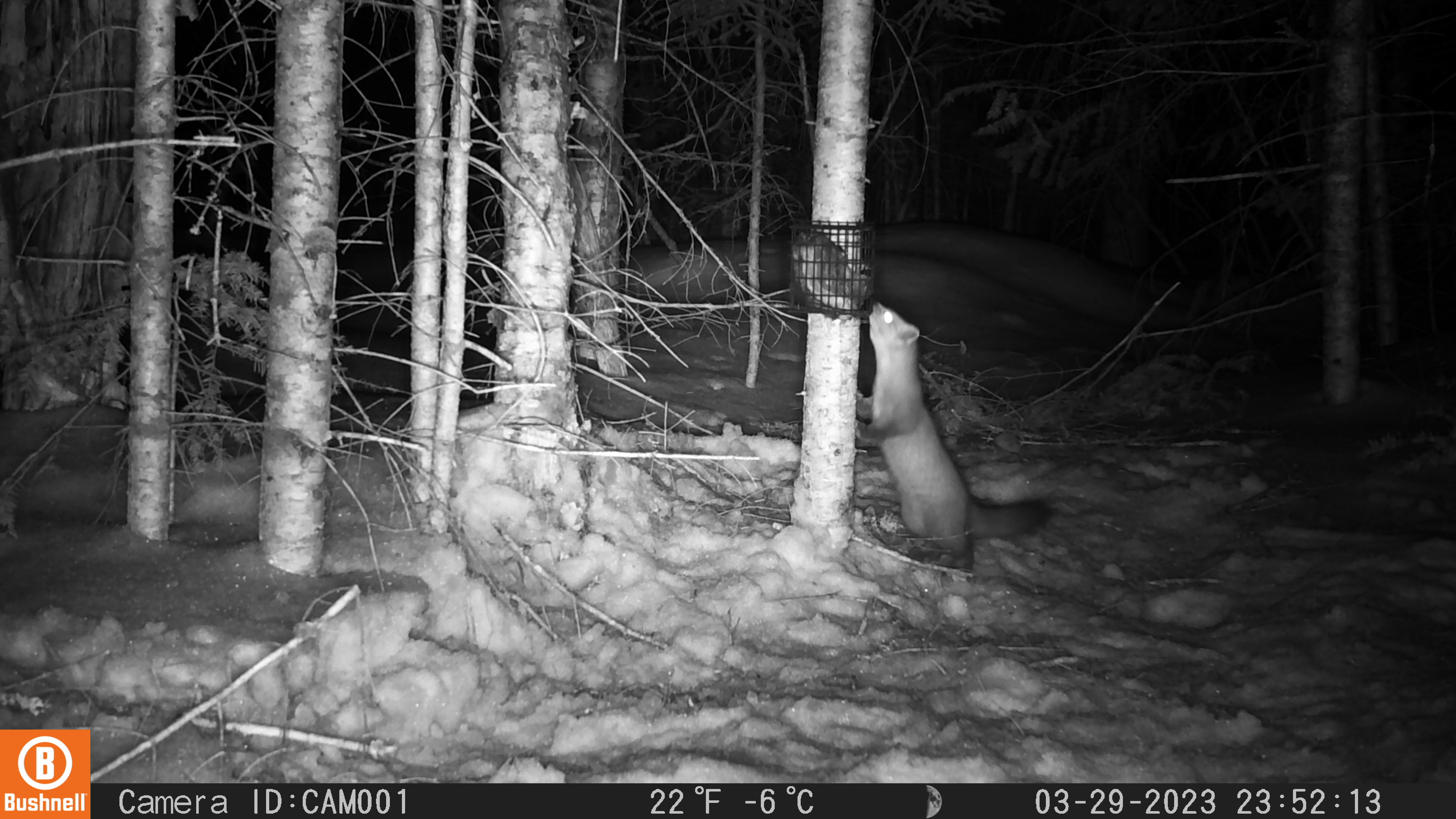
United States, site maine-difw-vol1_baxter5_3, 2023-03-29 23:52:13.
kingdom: Animalia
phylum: Chordata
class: Mammalia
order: Carnivora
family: Mustelidae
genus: Martes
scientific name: Martes americana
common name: american marten